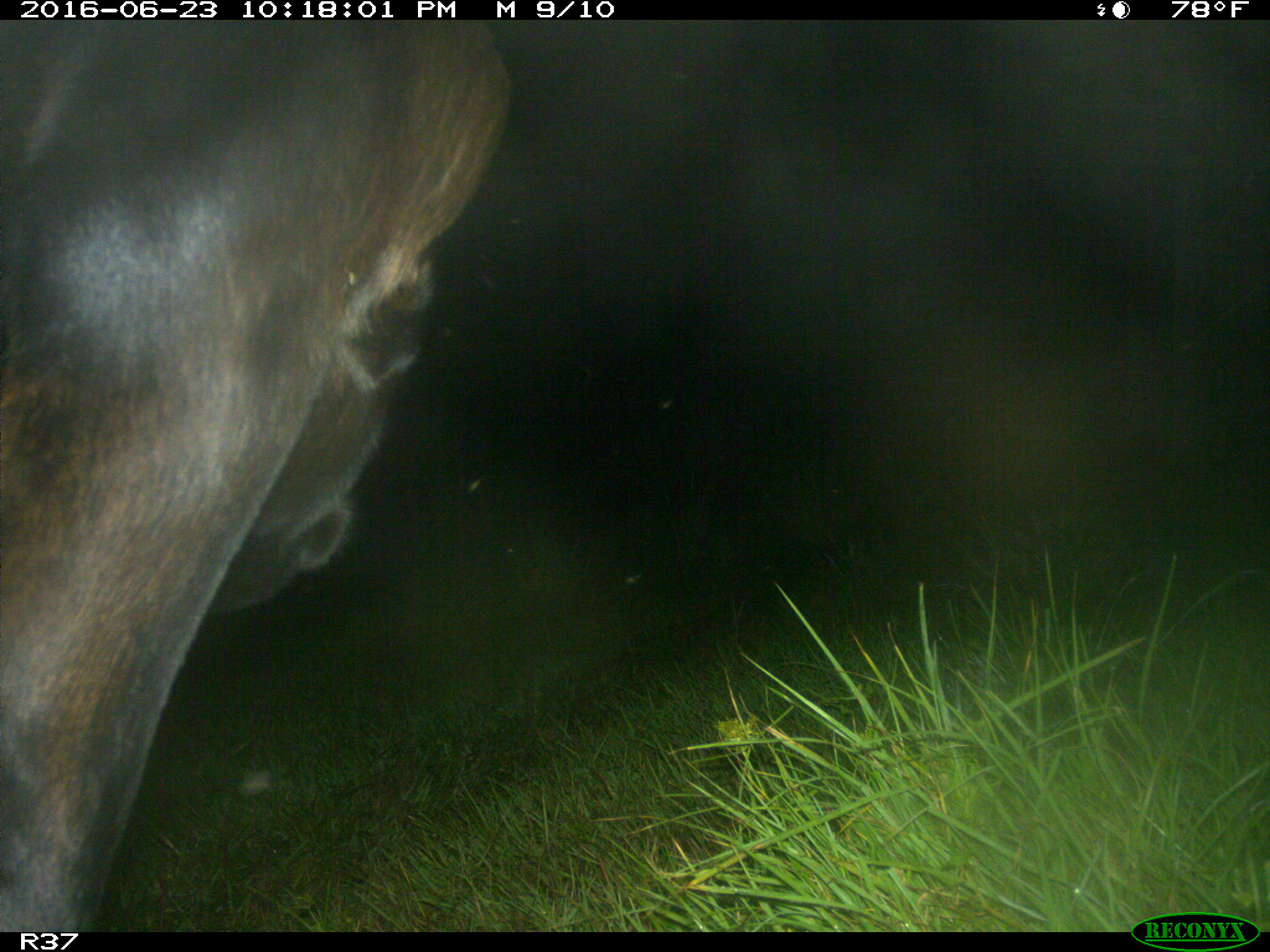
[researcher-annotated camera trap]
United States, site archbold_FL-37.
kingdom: Animalia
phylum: Chordata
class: Mammalia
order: Artiodactyla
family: Bovidae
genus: Bos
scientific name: Bos taurus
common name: domestic cow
Bos taurus (domestic cow).